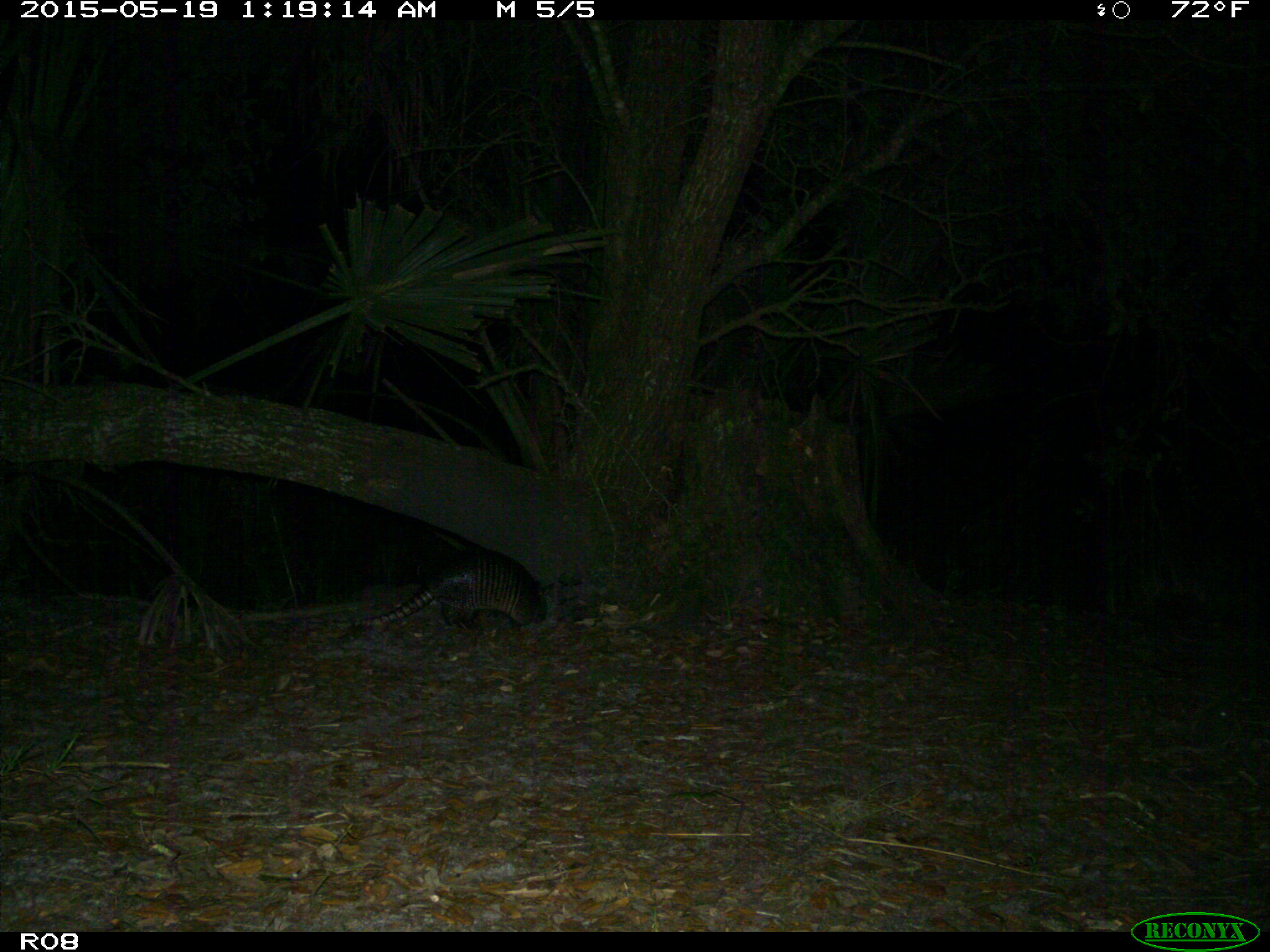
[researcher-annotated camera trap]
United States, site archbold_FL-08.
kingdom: Animalia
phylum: Chordata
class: Mammalia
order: Cingulata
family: Dasypodidae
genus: Dasypus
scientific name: Dasypus novemcinctus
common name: nine-banded armadillo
Dasypus novemcinctus (nine-banded armadillo).